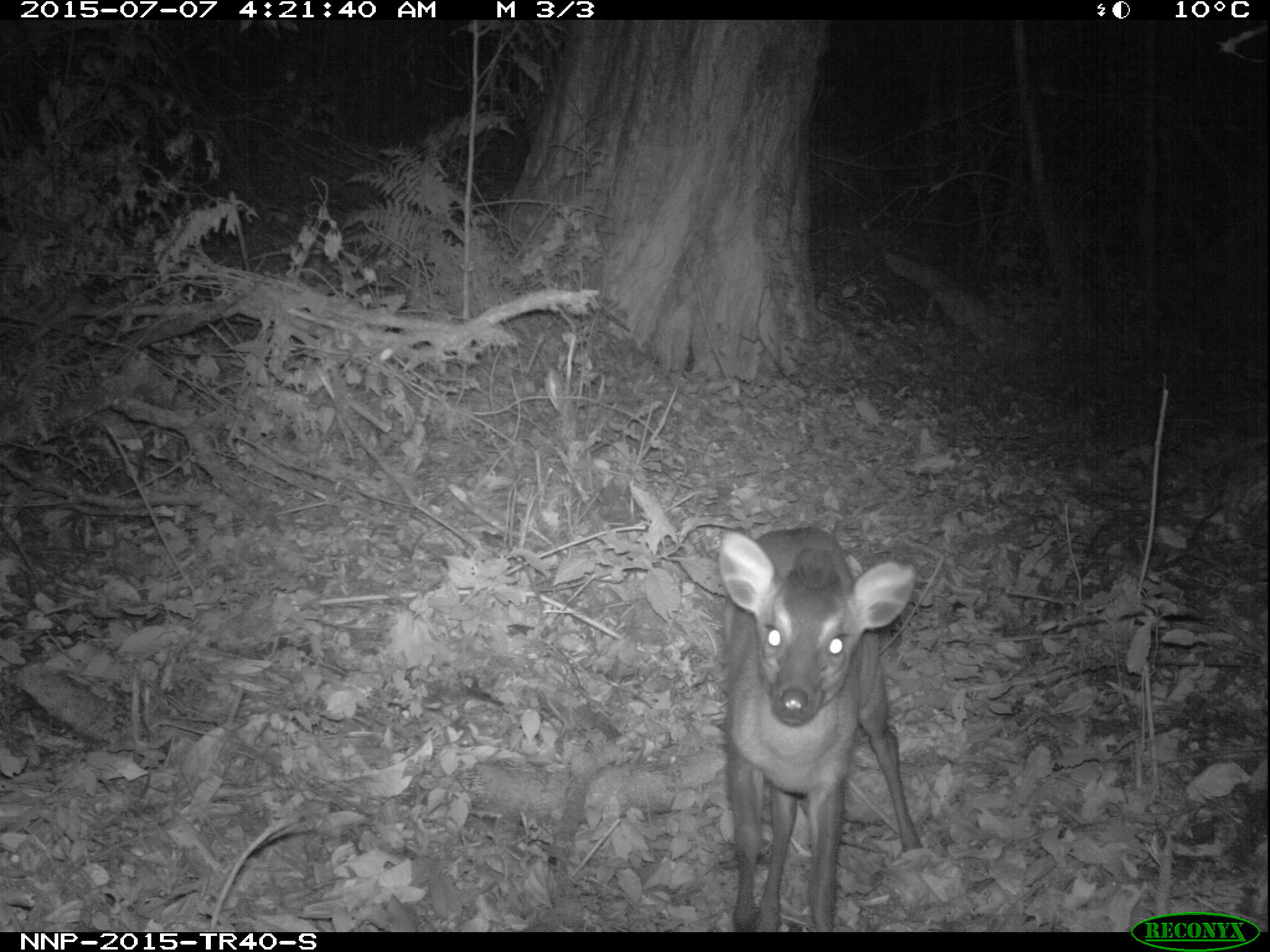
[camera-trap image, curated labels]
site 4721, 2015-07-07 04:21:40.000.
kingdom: Animalia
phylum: Chordata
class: Mammalia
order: Artiodactyla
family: Bovidae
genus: Cephalophus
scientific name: Cephalophus nigrifrons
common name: black-fronted duiker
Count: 1.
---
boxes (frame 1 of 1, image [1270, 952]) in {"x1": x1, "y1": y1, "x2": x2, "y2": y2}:
cephalophus nigrifrons: {"x1": 708, "y1": 525, "x2": 916, "y2": 932}